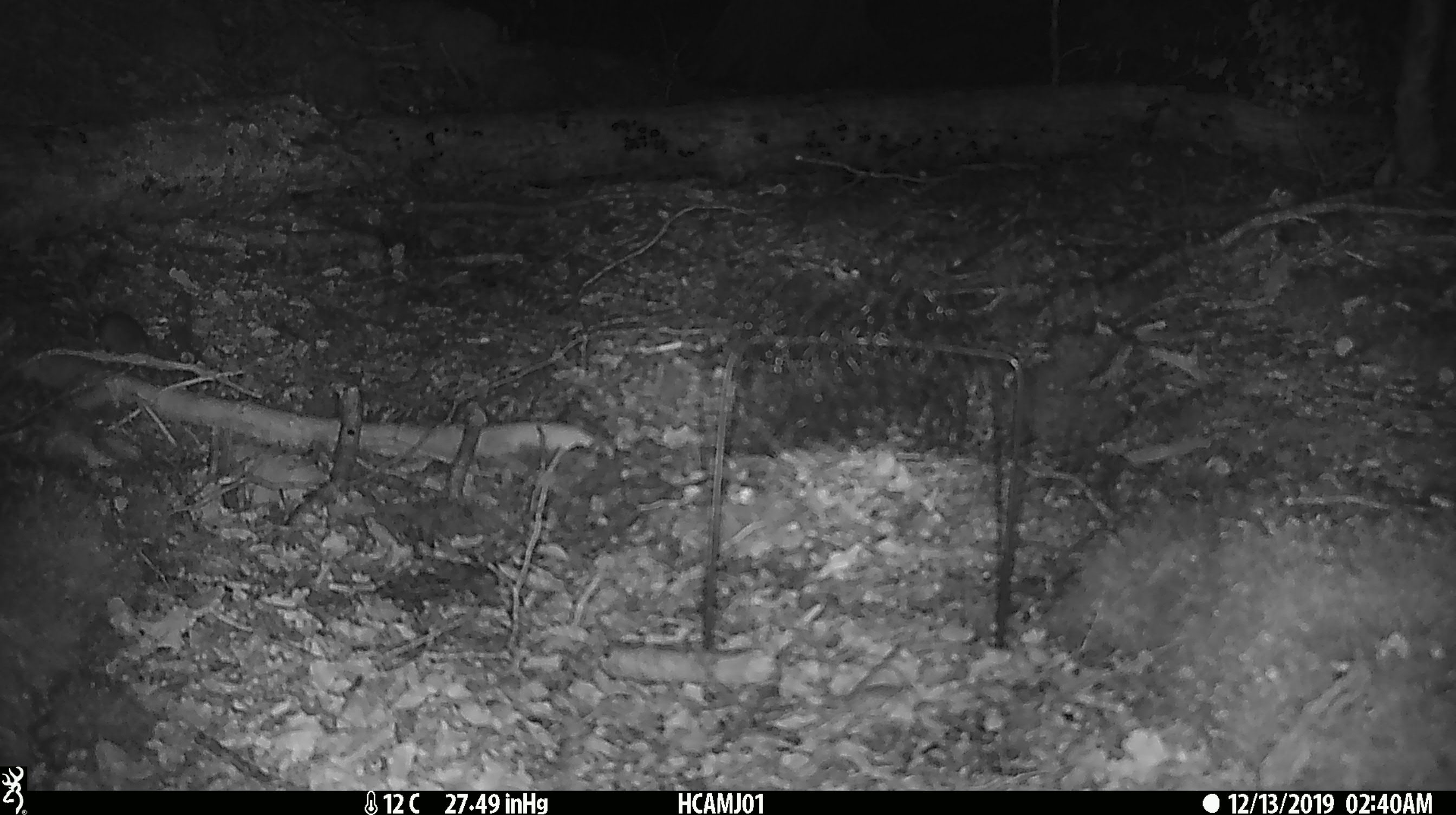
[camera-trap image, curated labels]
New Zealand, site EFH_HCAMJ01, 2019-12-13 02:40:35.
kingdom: Animalia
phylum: Chordata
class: Mammalia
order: Rodentia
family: Muridae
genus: Mus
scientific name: Mus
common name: mouse